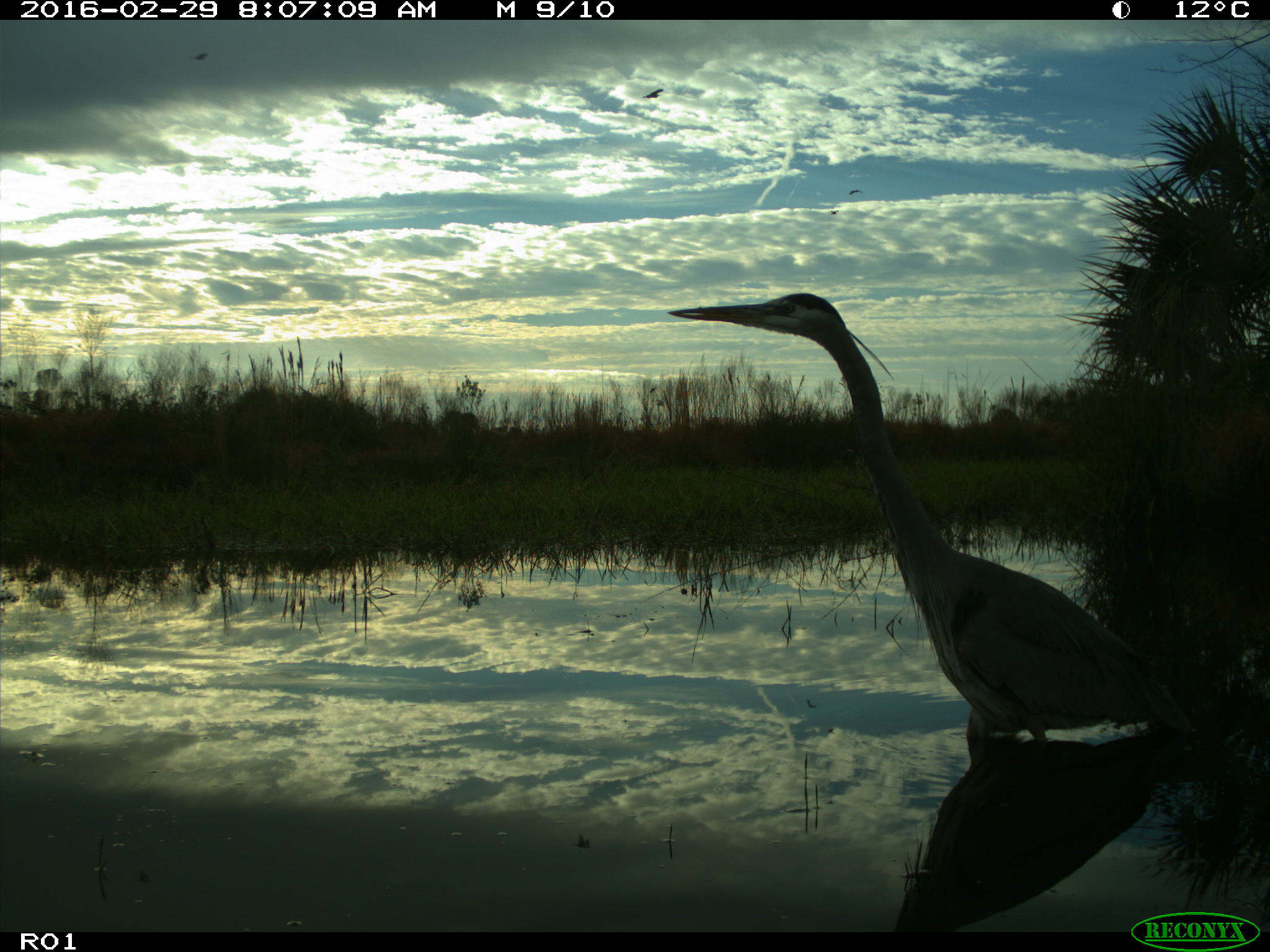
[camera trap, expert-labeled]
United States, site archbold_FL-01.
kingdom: Animalia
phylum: Chordata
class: Aves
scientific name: Aves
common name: birds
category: unidentified bird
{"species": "unidentified bird (birds) (Aves)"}